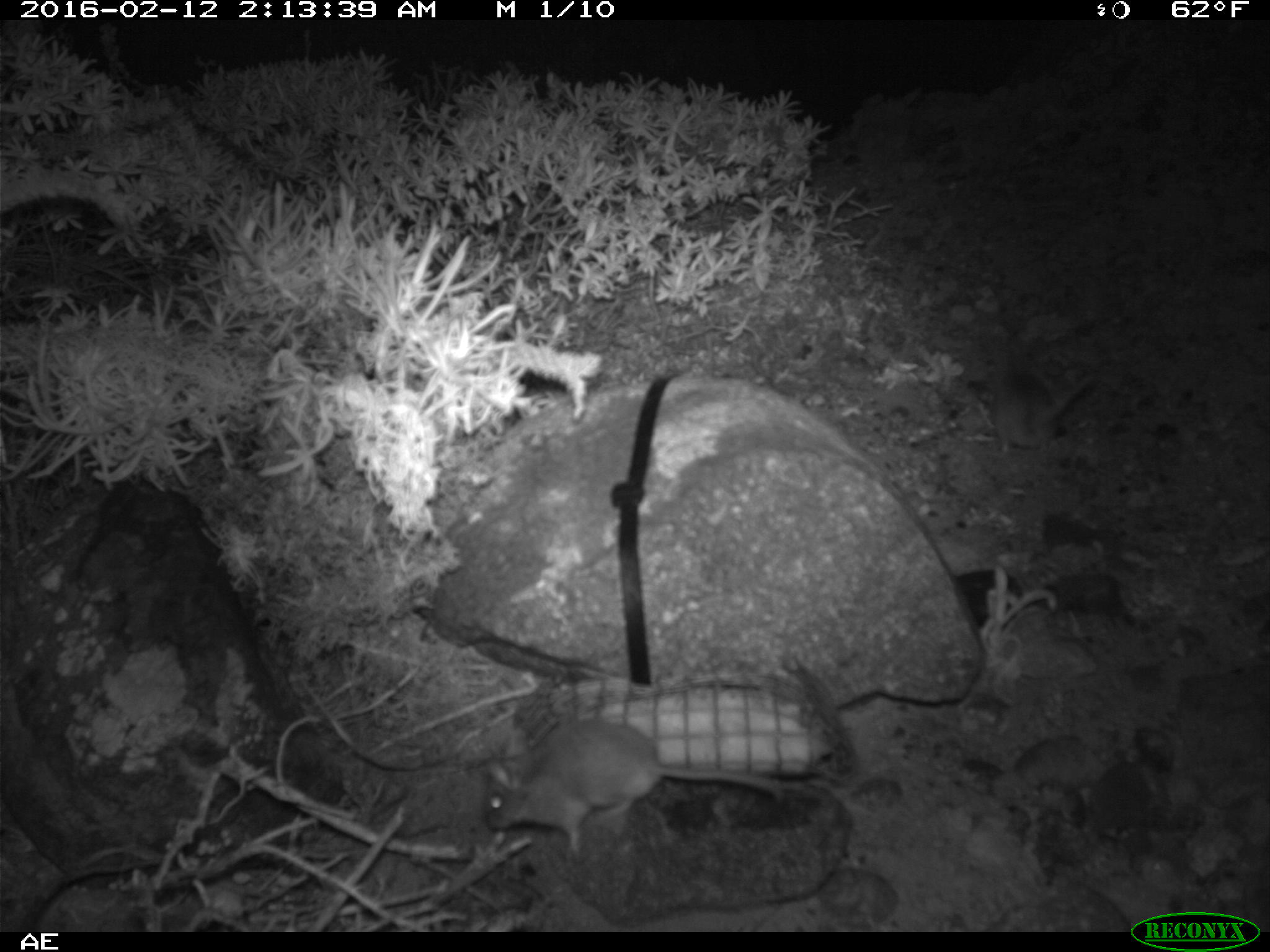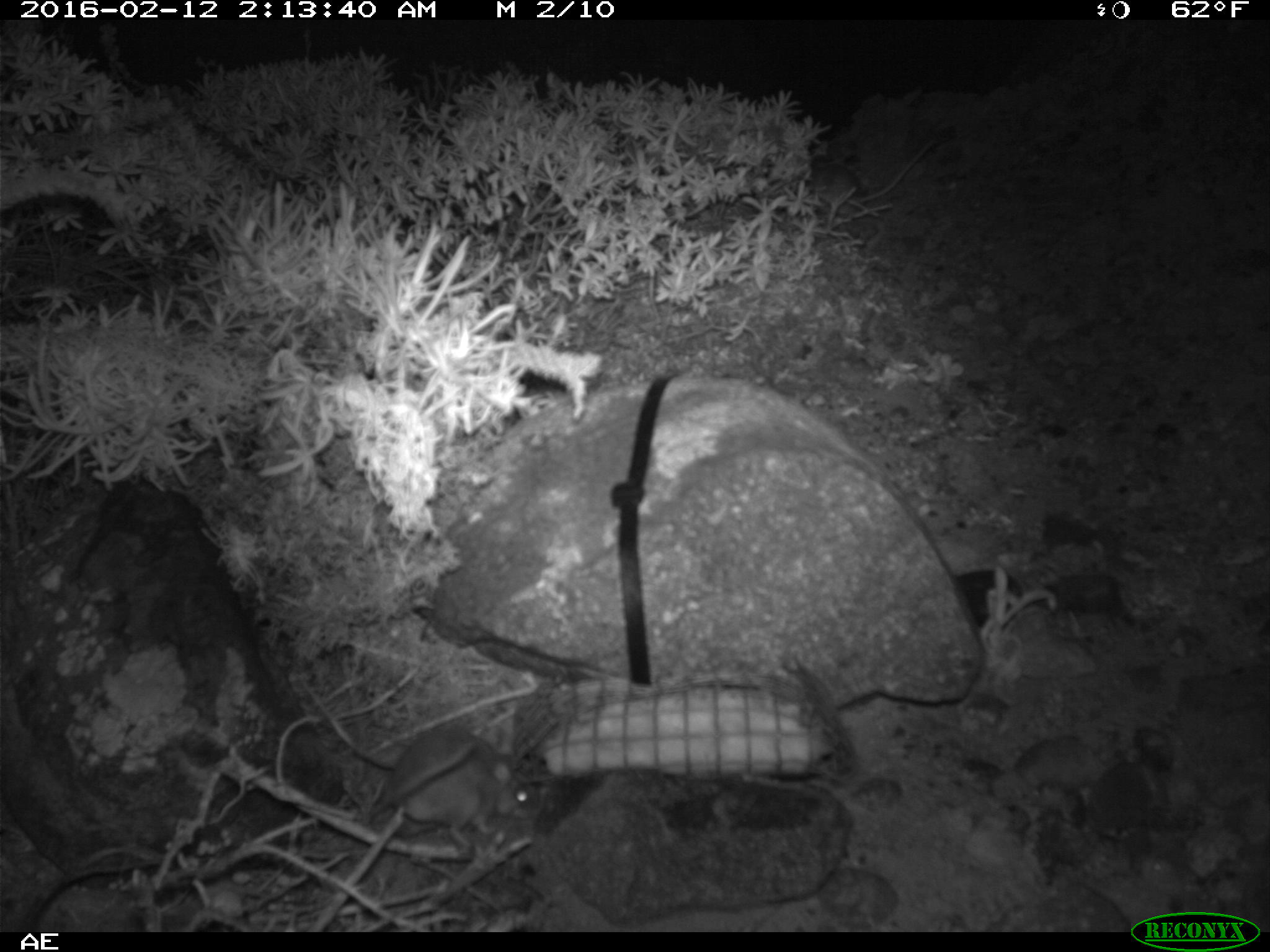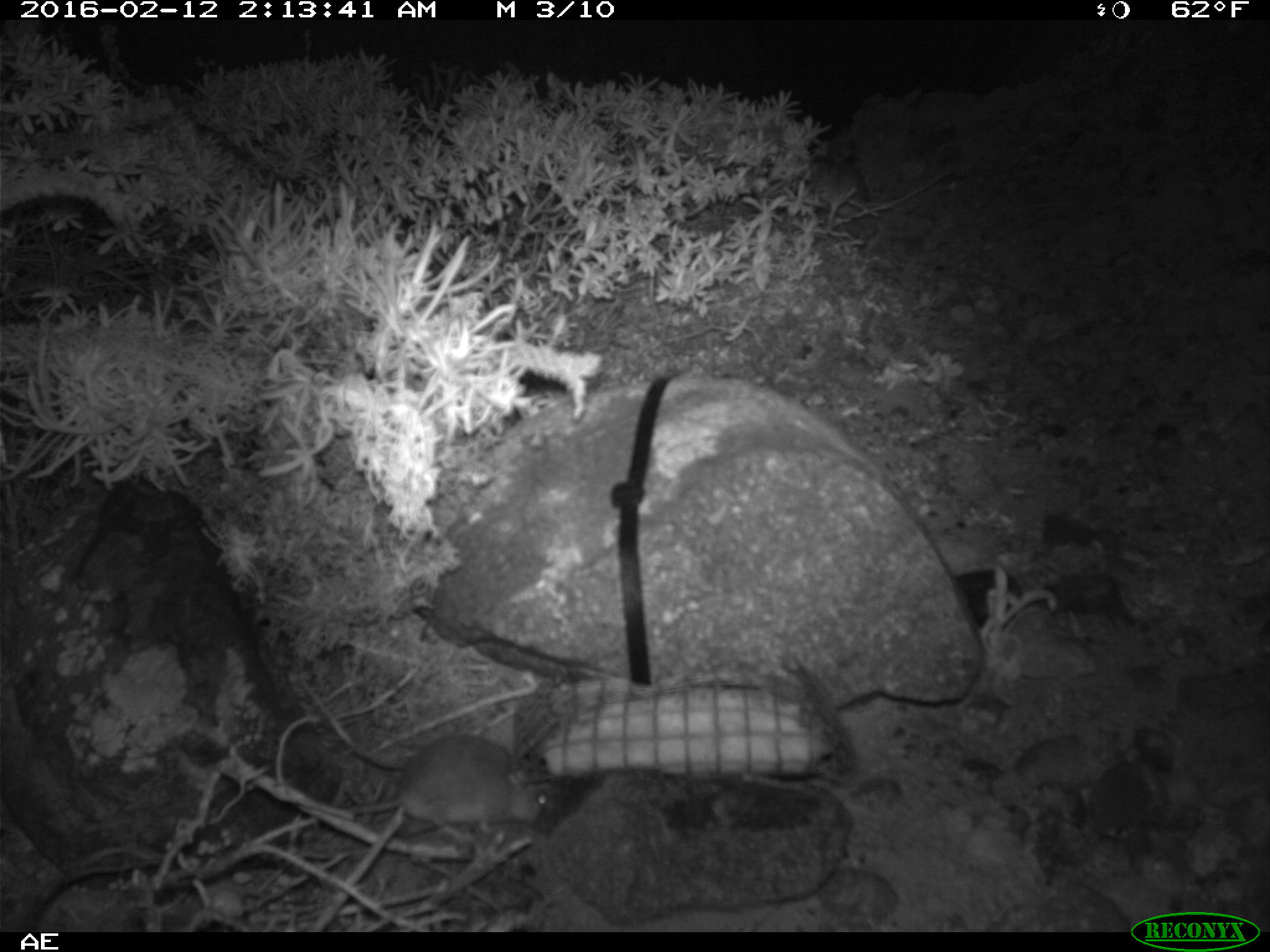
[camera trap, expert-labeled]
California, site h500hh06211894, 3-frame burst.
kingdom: Animalia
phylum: Chordata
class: Mammalia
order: Rodentia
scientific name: Rodentia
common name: rodent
Rodent (Rodentia).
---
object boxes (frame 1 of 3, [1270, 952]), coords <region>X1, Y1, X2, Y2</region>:
rodent: <region>485, 718, 784, 862</region>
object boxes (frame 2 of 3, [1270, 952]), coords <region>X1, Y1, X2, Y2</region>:
rodent: <region>365, 728, 542, 848</region>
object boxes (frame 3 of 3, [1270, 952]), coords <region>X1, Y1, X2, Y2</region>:
rodent: <region>332, 729, 560, 845</region>